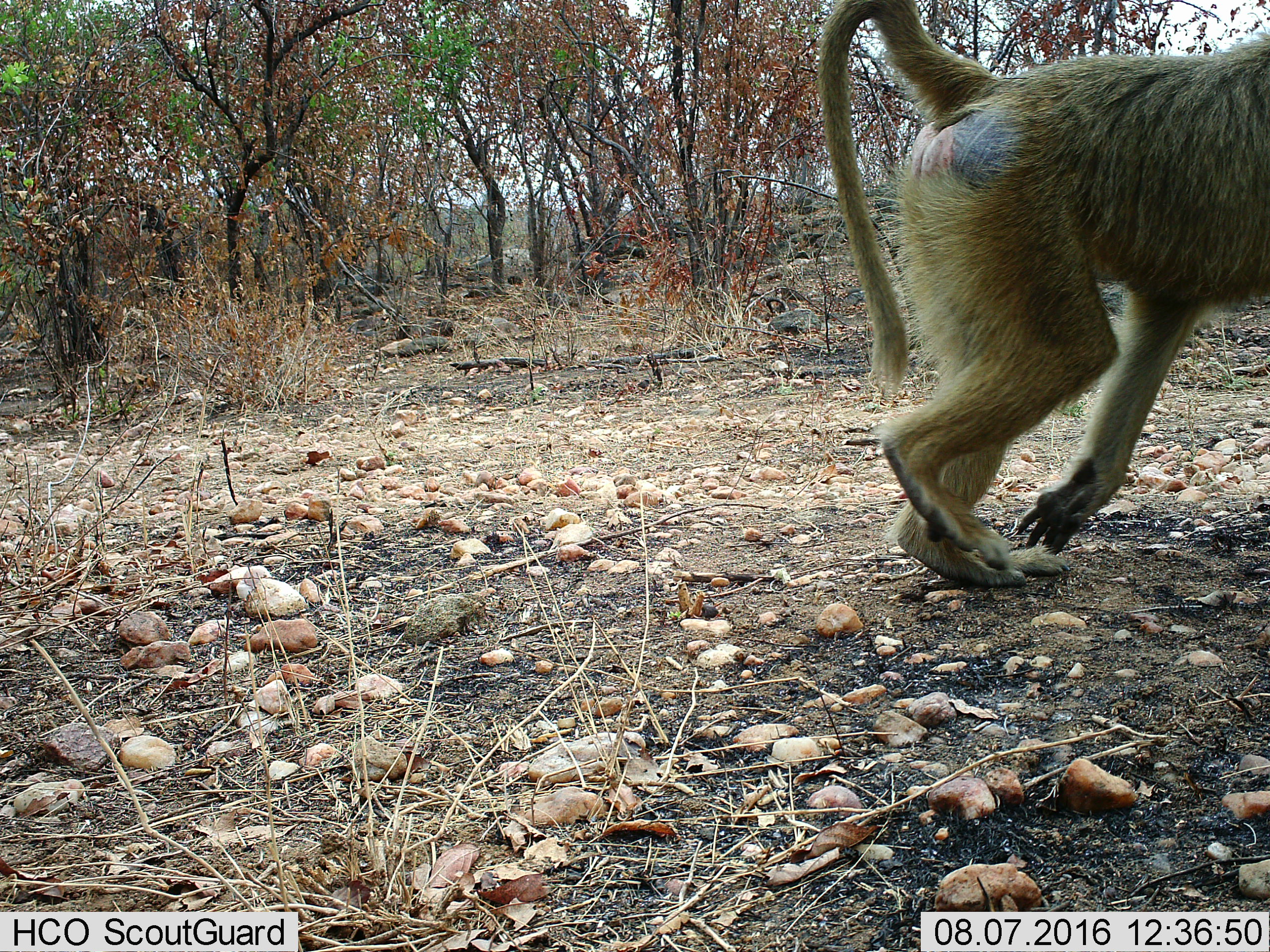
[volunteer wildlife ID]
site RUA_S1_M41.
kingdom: Animalia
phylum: Chordata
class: Mammalia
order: Primates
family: Cercopithecidae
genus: Papio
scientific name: Papio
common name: baboon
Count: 1.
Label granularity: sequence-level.